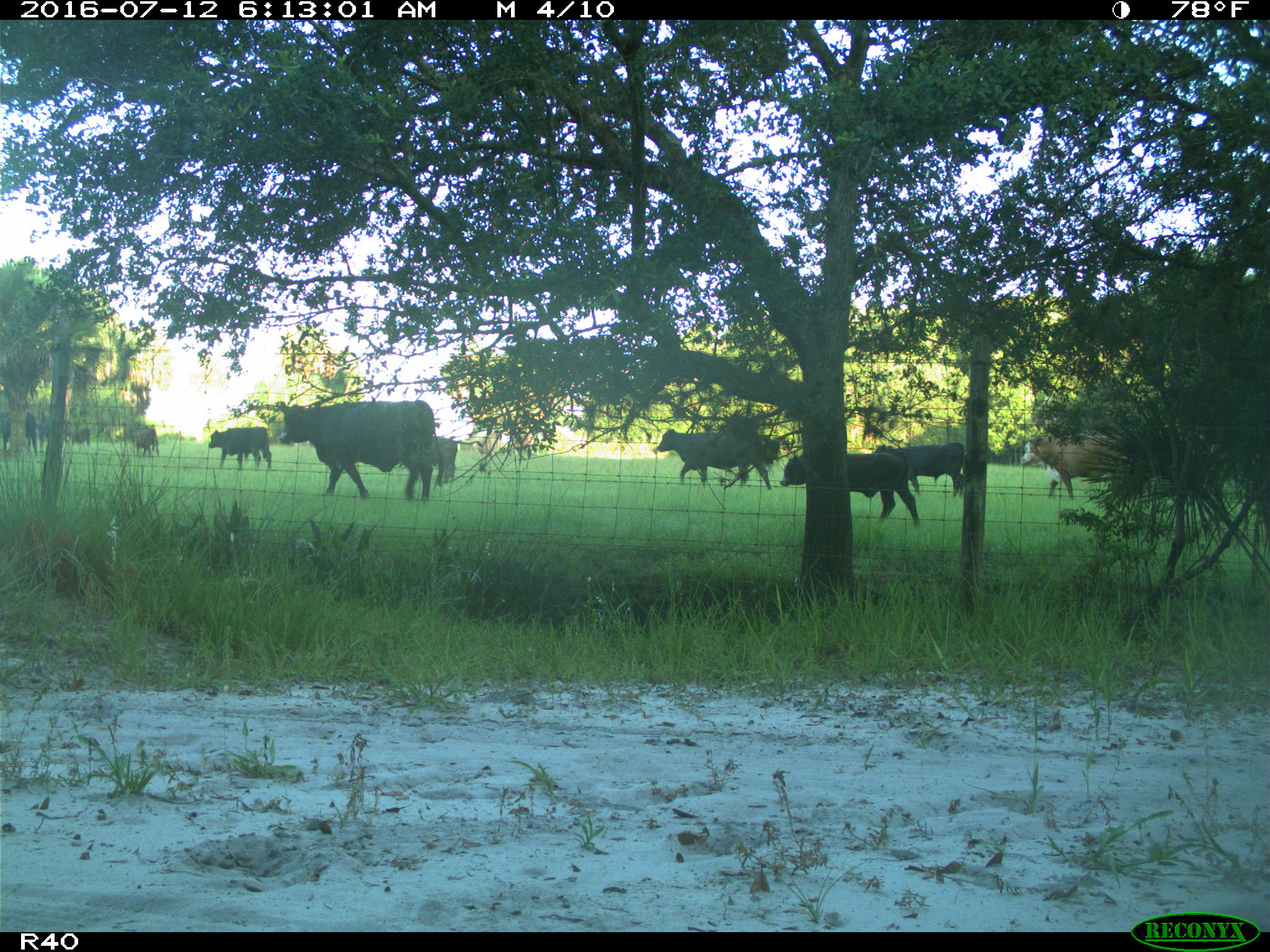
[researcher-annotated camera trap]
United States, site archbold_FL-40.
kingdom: Animalia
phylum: Chordata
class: Mammalia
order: Artiodactyla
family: Bovidae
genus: Bos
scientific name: Bos taurus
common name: domestic cow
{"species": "Bos taurus (domestic cow)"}